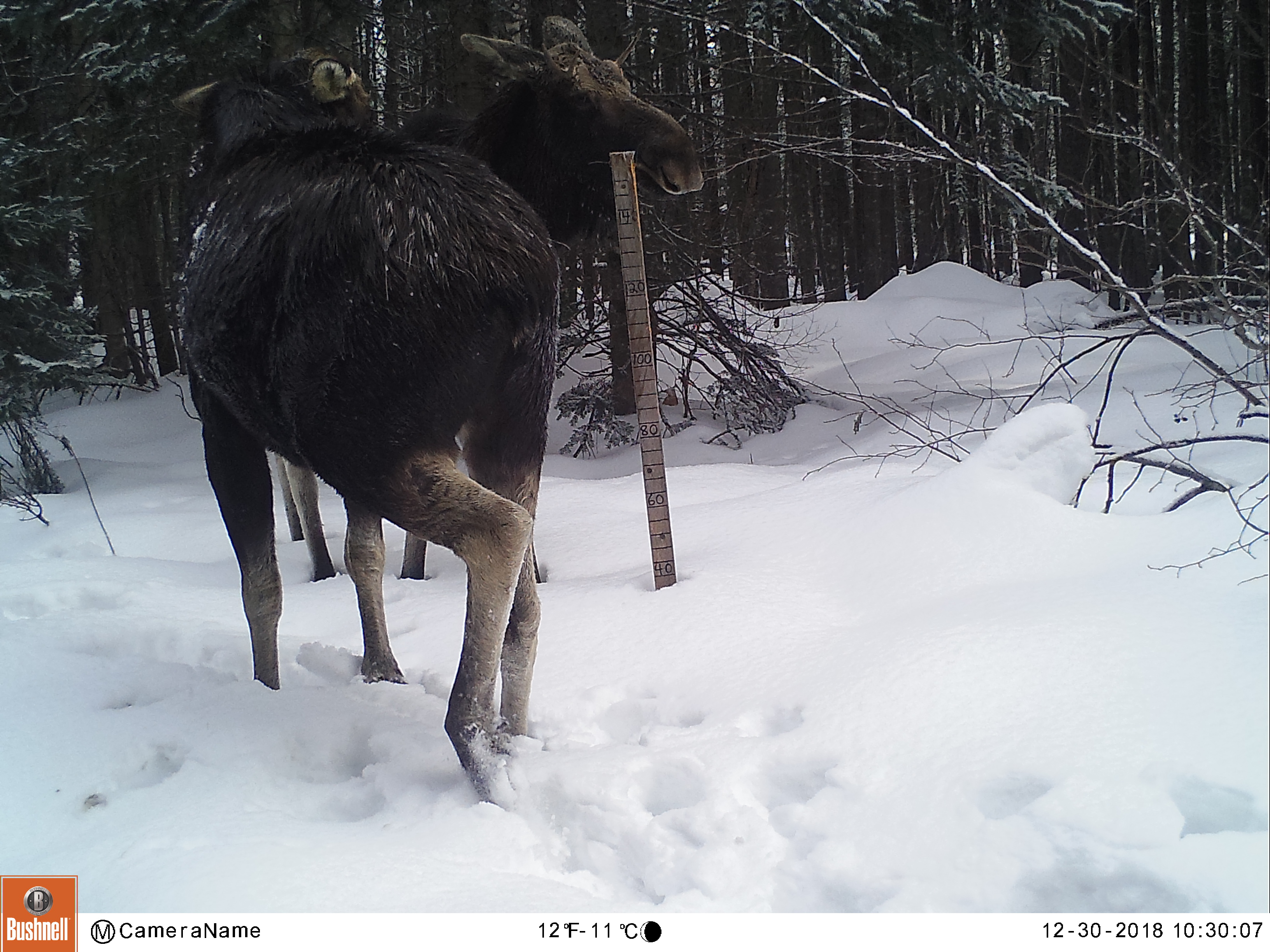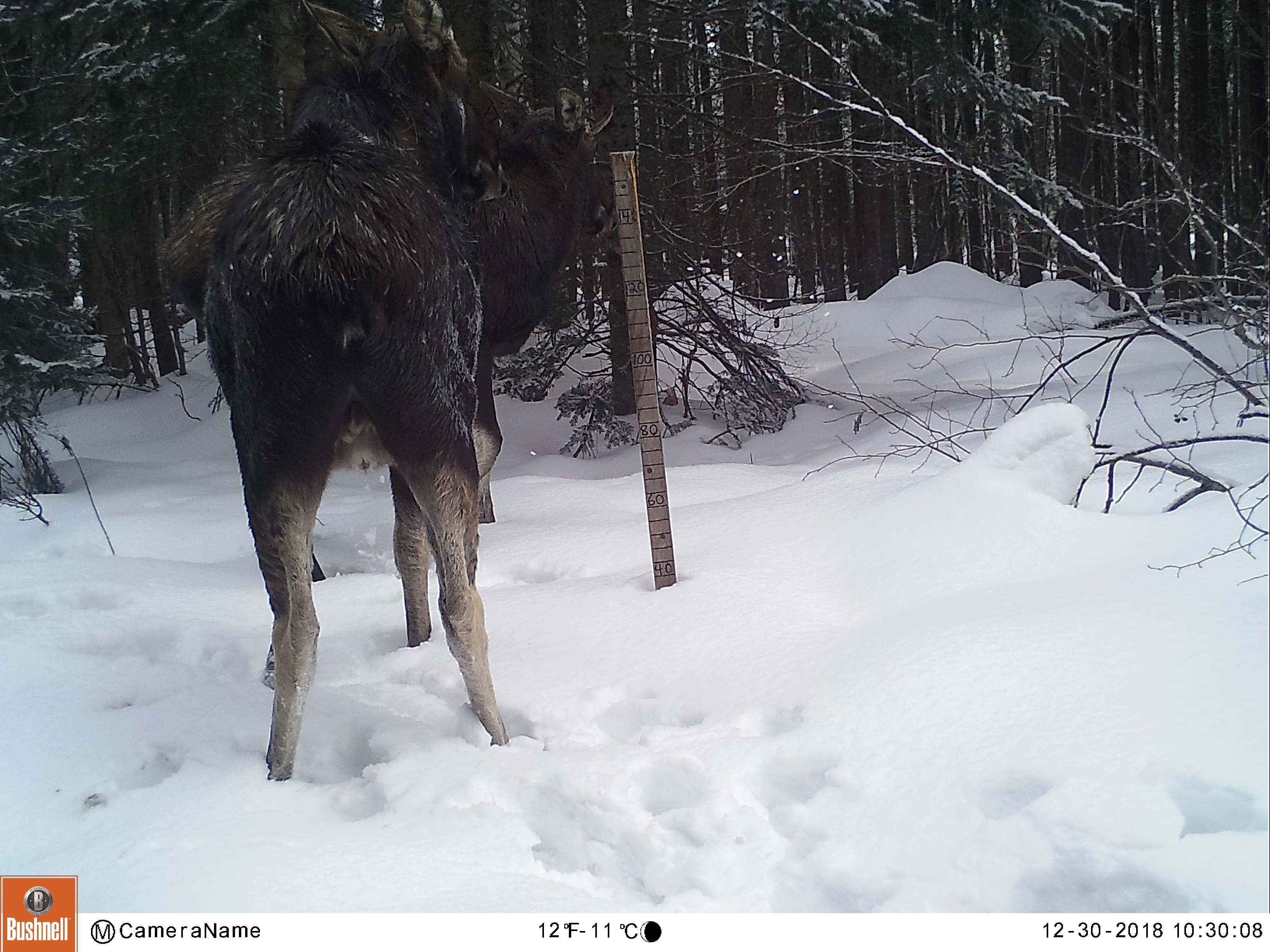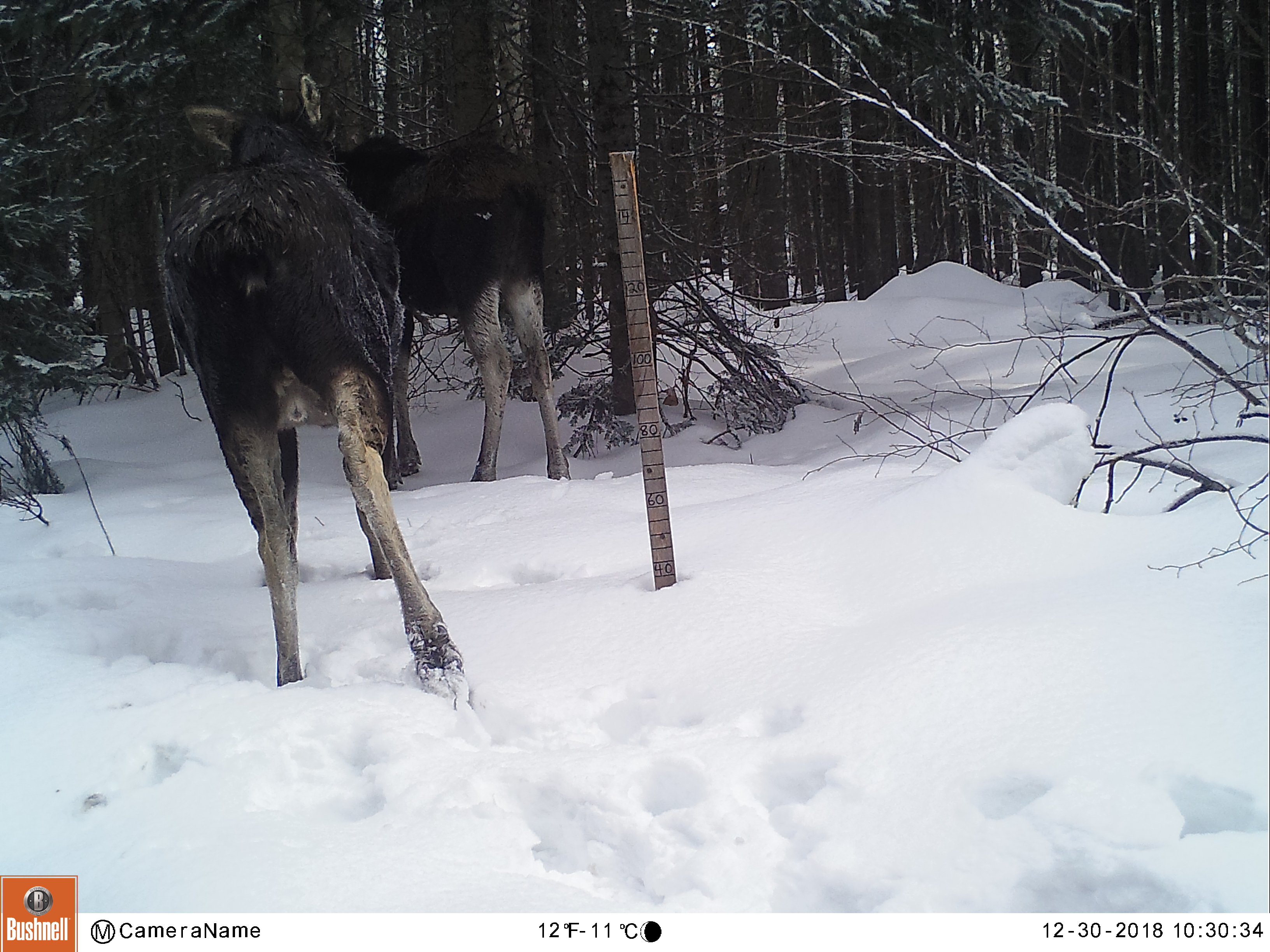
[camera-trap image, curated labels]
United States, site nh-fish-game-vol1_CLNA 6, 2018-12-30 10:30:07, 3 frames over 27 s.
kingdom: Animalia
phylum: Chordata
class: Mammalia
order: Artiodactyla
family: Cervidae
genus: Alces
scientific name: Alces alces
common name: moose